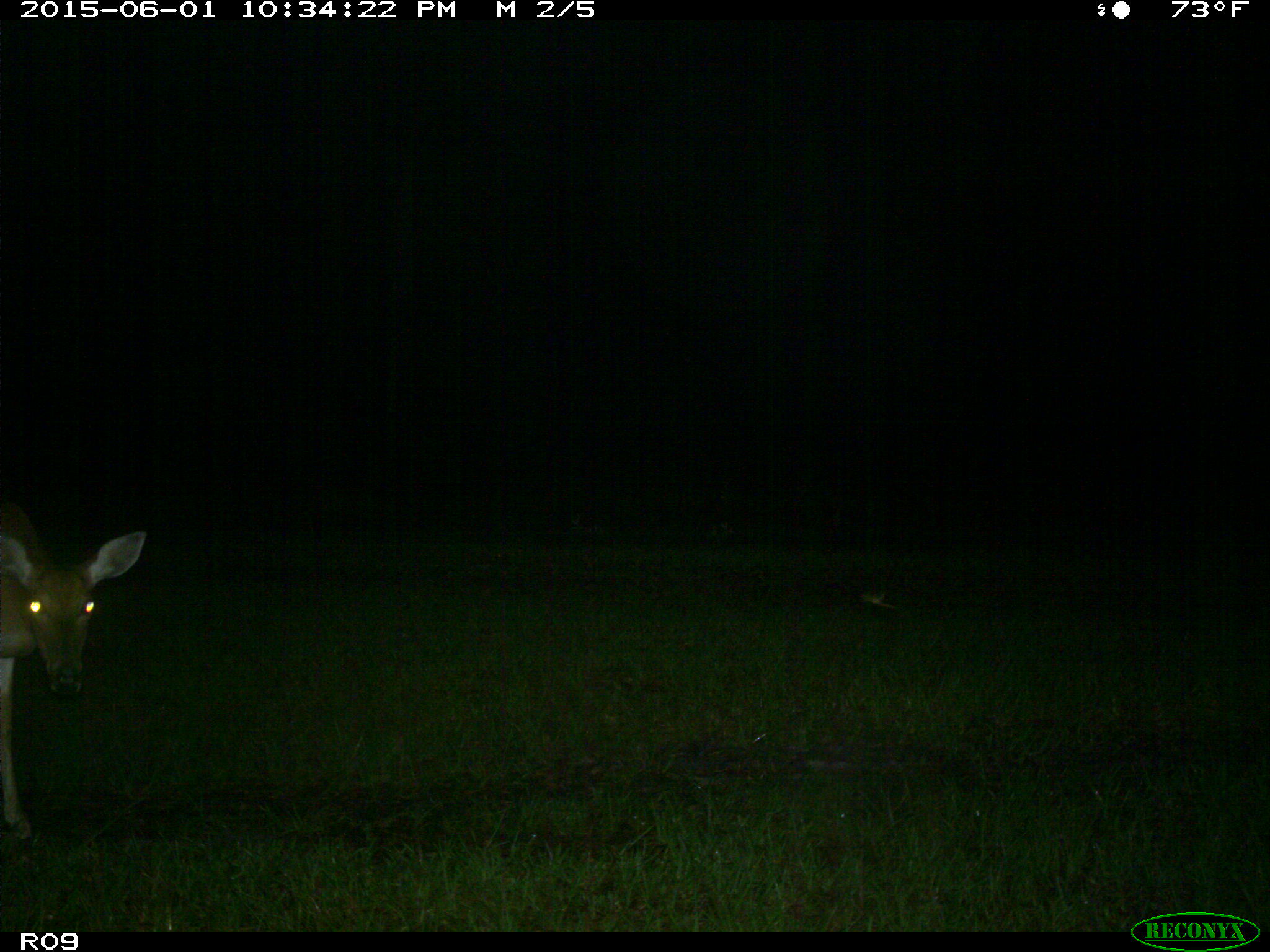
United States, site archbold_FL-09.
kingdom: Animalia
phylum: Chordata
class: Mammalia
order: Artiodactyla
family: Cervidae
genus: Odocoileus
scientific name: Odocoileus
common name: deer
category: unidentified deer